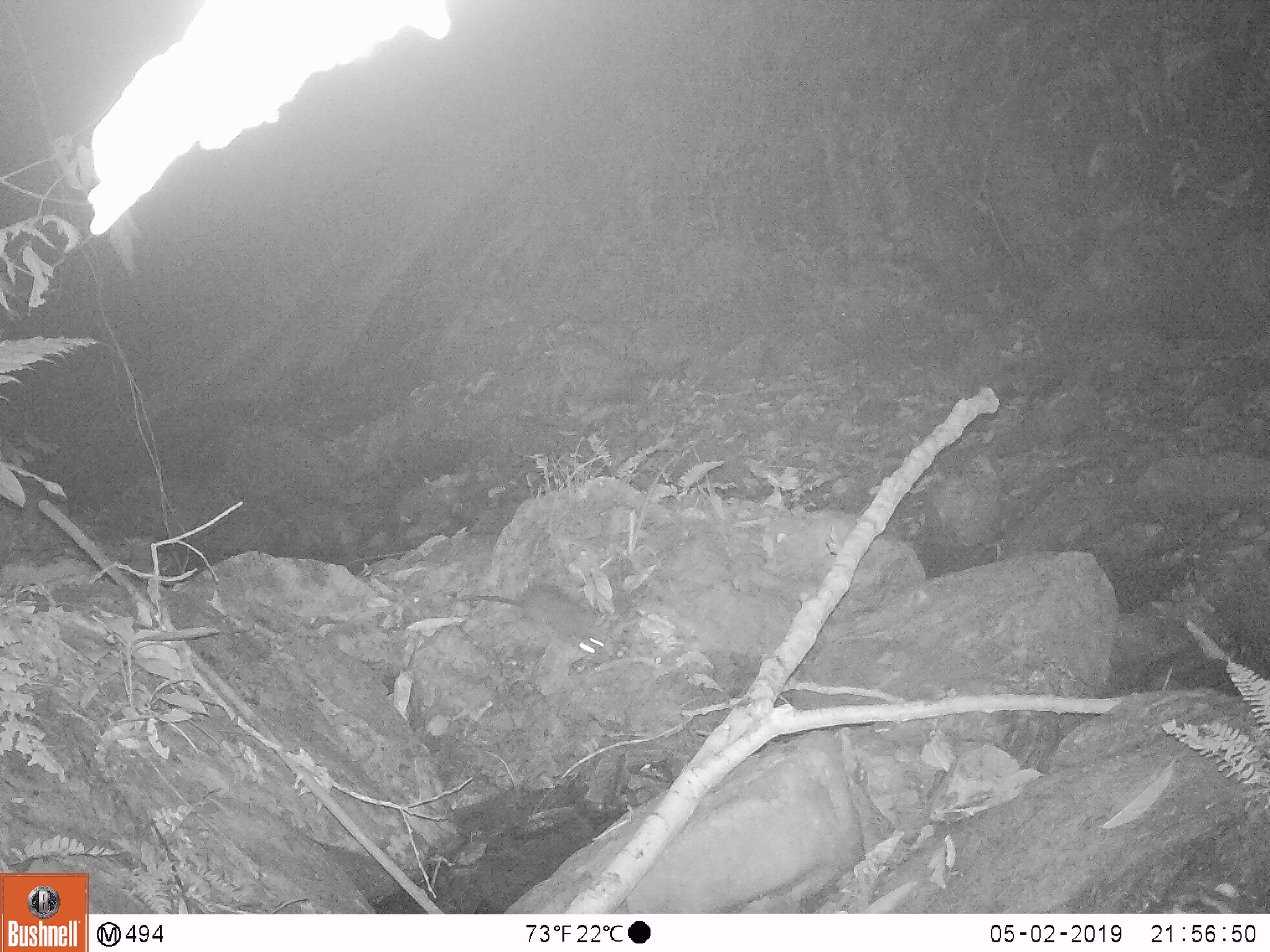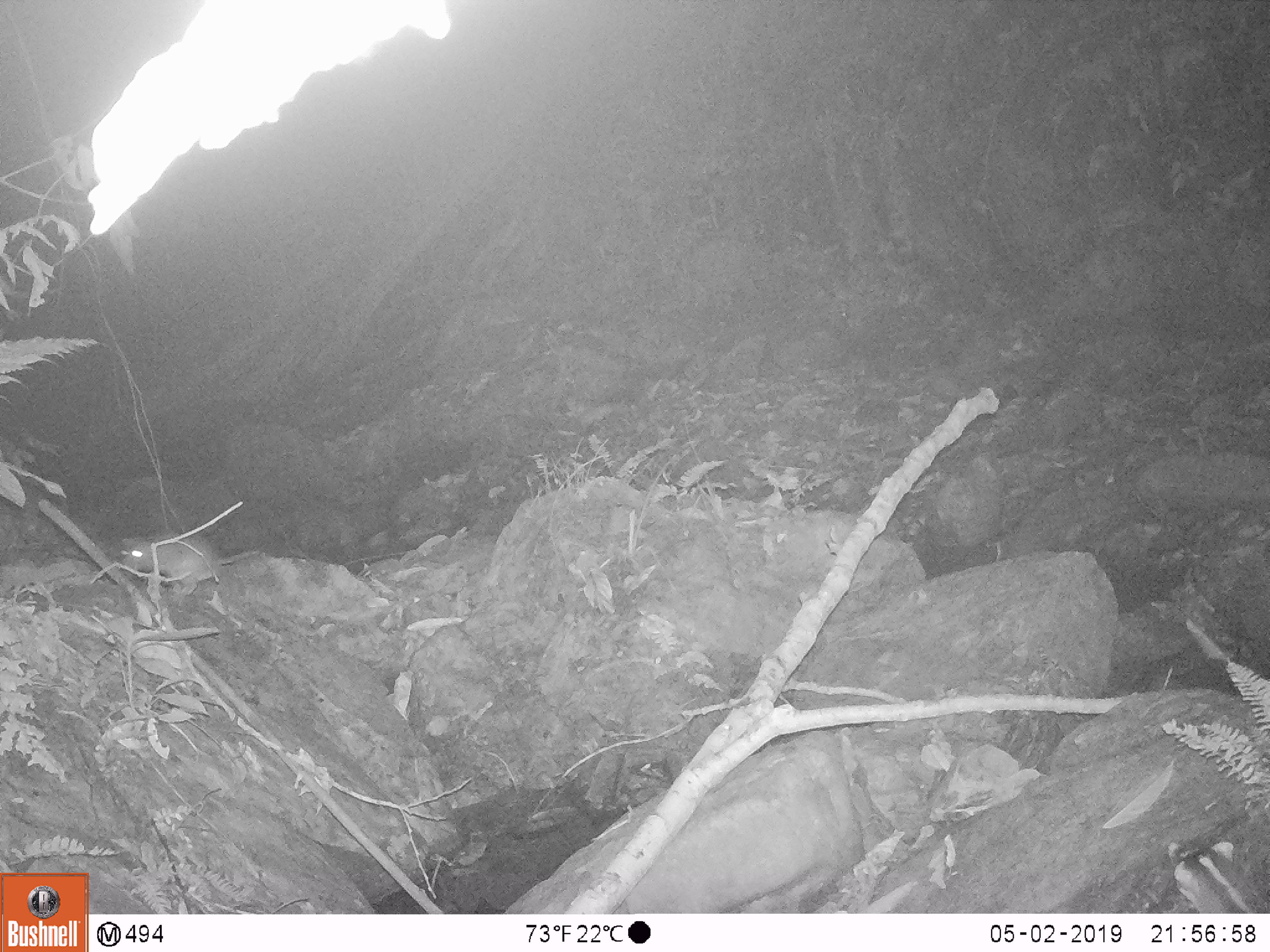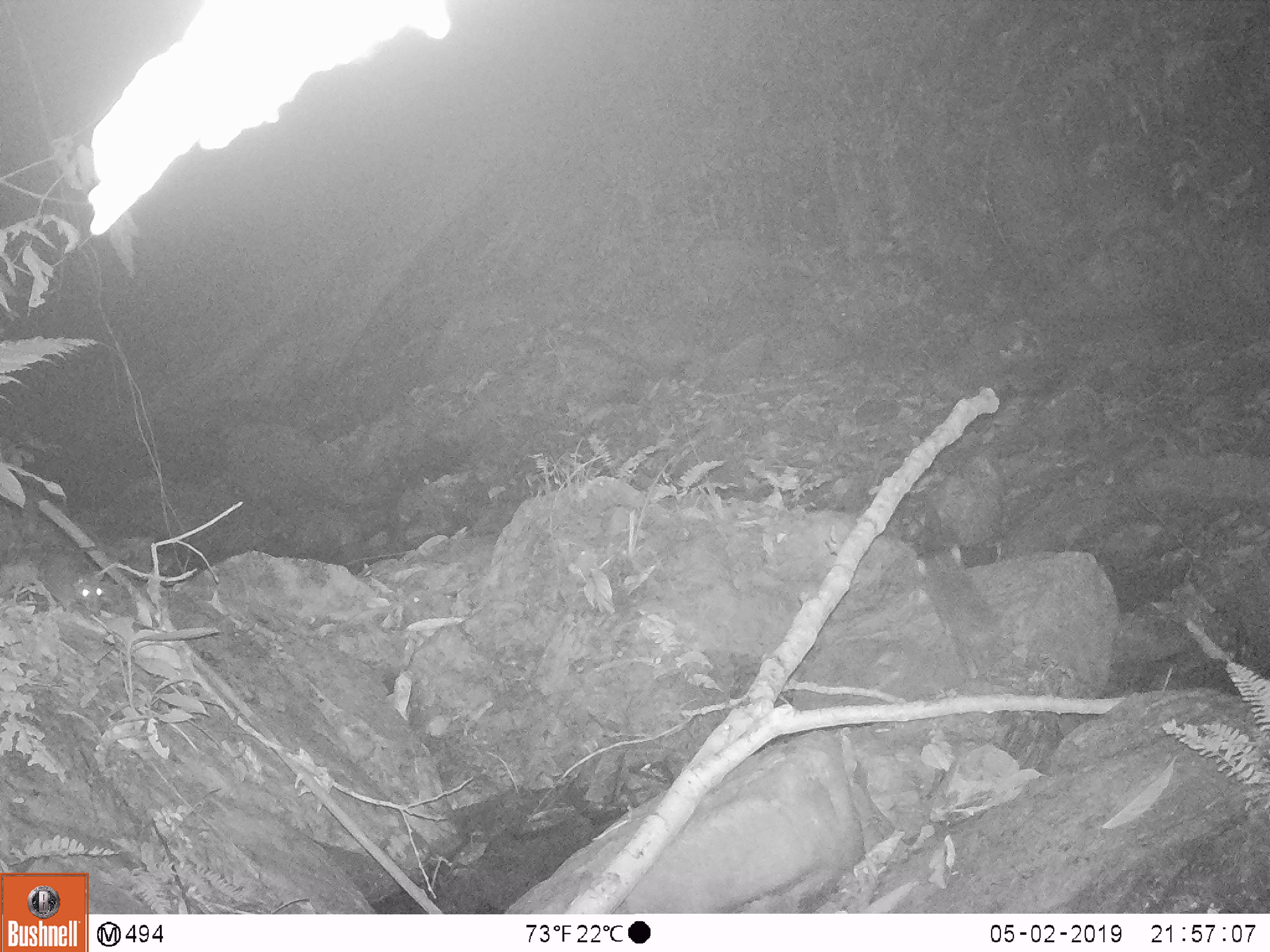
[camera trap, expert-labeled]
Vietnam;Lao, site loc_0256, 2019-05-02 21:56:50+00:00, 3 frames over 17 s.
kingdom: Animalia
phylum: Chordata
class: Mammalia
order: Rodentia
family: Muridae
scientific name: Muridae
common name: old-world mice and rats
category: unidentified murid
Unidentified murid (old-world mice and rats) (Muridae). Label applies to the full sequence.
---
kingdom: Animalia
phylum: Chordata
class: Mammalia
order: Carnivora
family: Mustelidae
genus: Melogale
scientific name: Melogale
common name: ferret badger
Ferret badger (Melogale). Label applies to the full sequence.